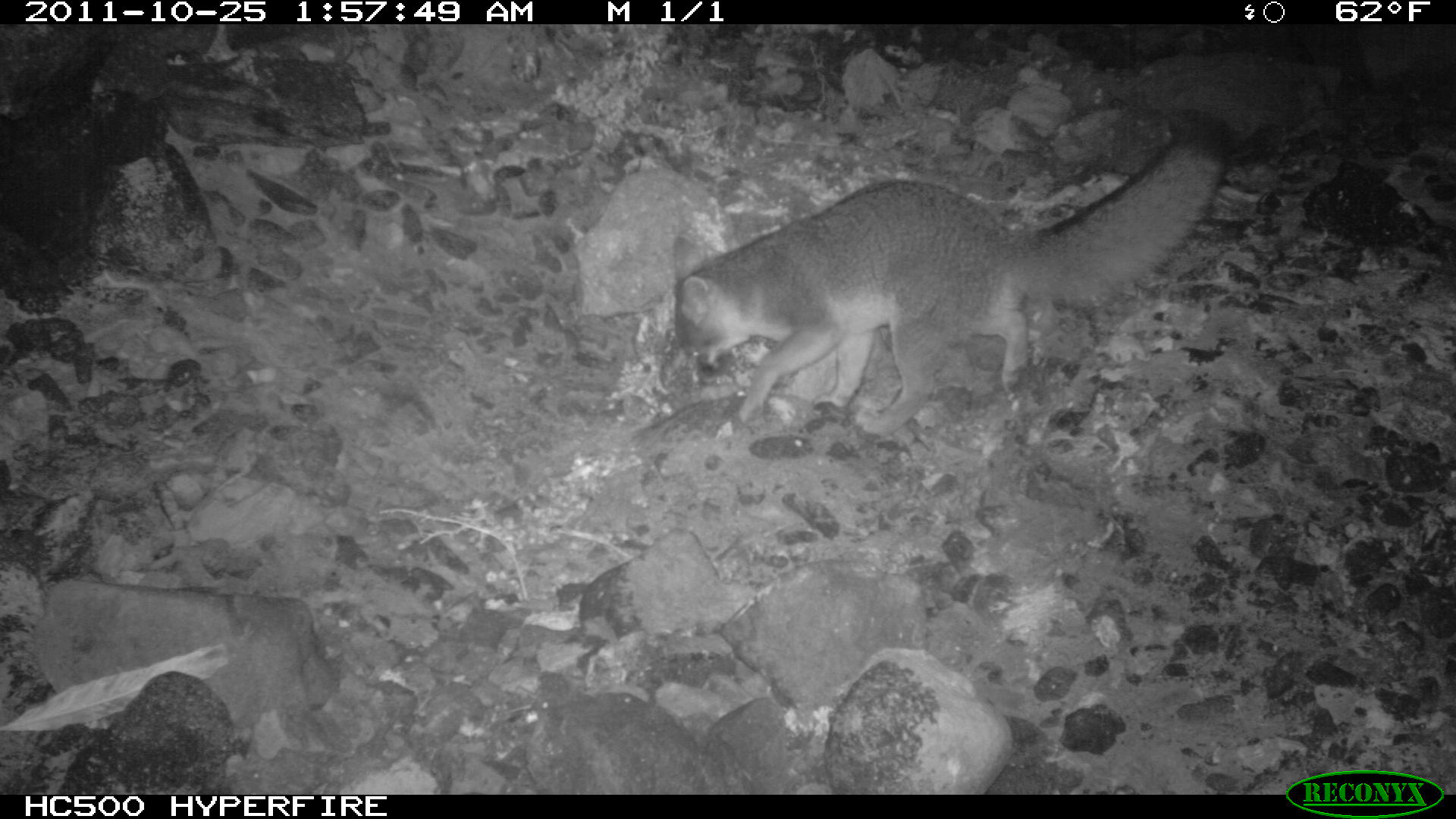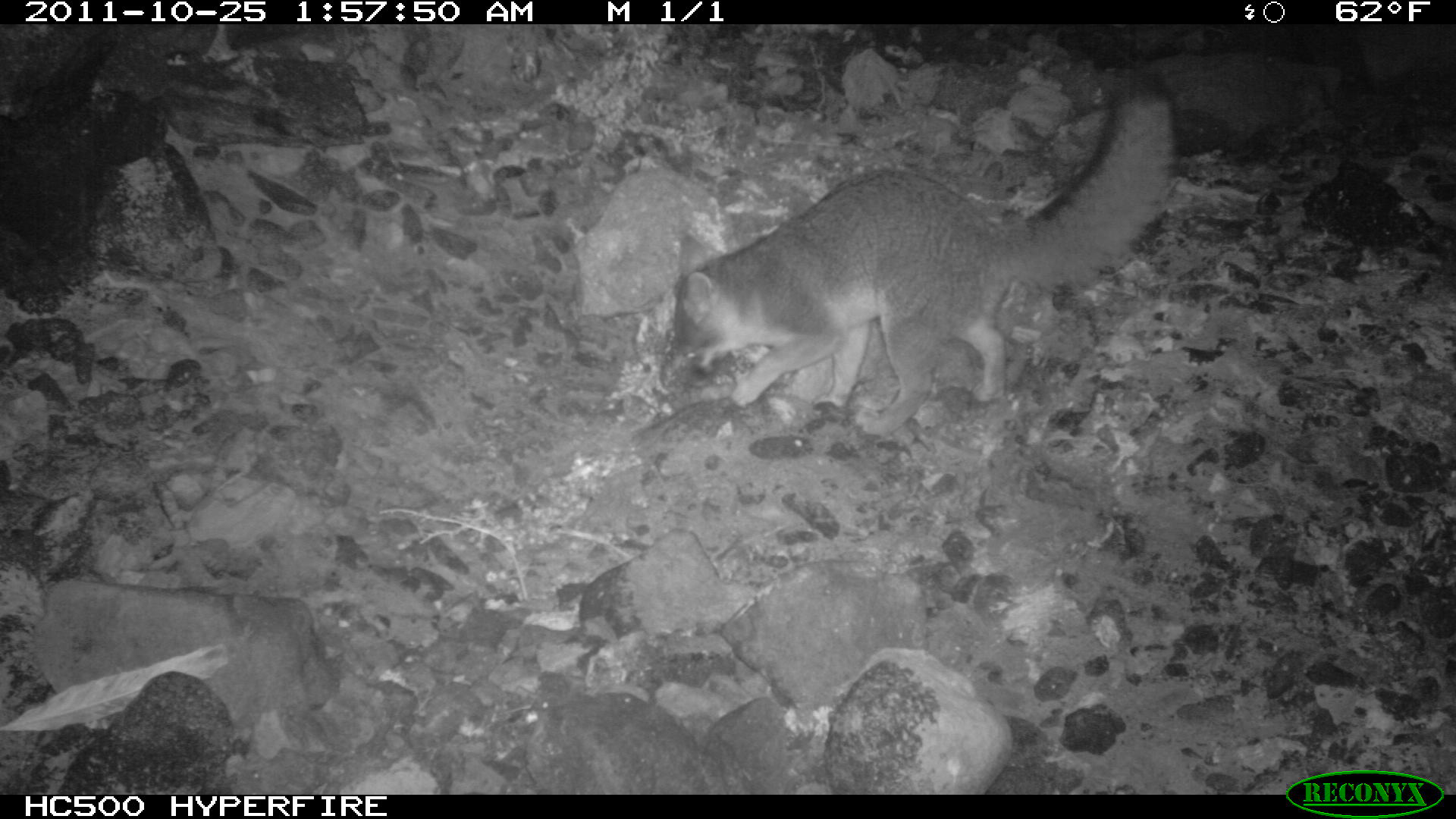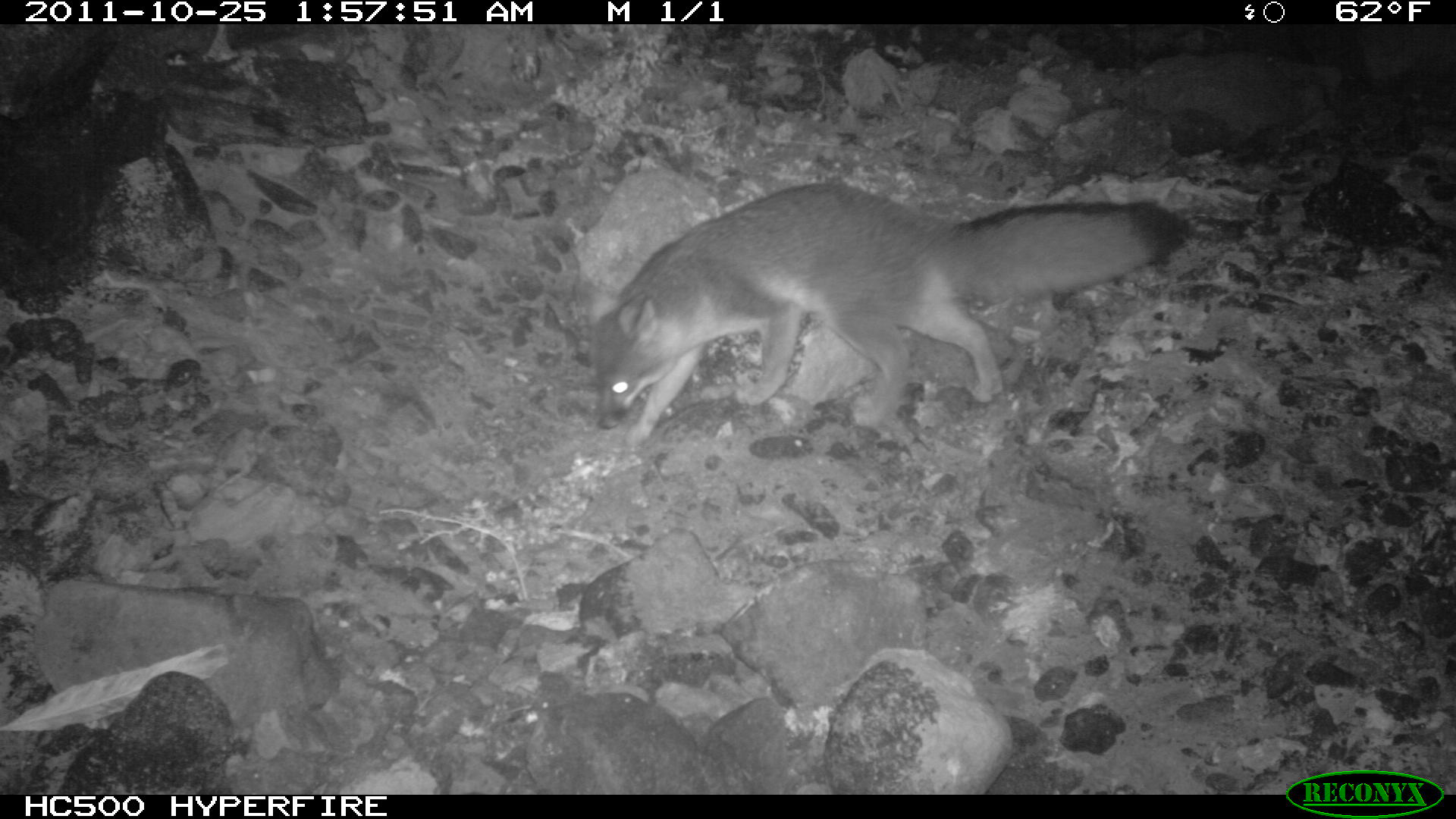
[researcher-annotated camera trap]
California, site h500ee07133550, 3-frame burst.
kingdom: Animalia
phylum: Chordata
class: Mammalia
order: Carnivora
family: Canidae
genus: Urocyon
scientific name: Urocyon littoralis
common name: island fox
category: fox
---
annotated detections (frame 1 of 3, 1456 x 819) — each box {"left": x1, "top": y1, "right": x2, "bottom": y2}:
fox: {"left": 671, "top": 107, "right": 1233, "bottom": 440}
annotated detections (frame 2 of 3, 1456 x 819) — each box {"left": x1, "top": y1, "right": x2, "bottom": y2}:
fox: {"left": 671, "top": 89, "right": 1175, "bottom": 436}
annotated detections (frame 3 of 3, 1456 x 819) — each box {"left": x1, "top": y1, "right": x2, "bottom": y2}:
fox: {"left": 591, "top": 182, "right": 1191, "bottom": 448}